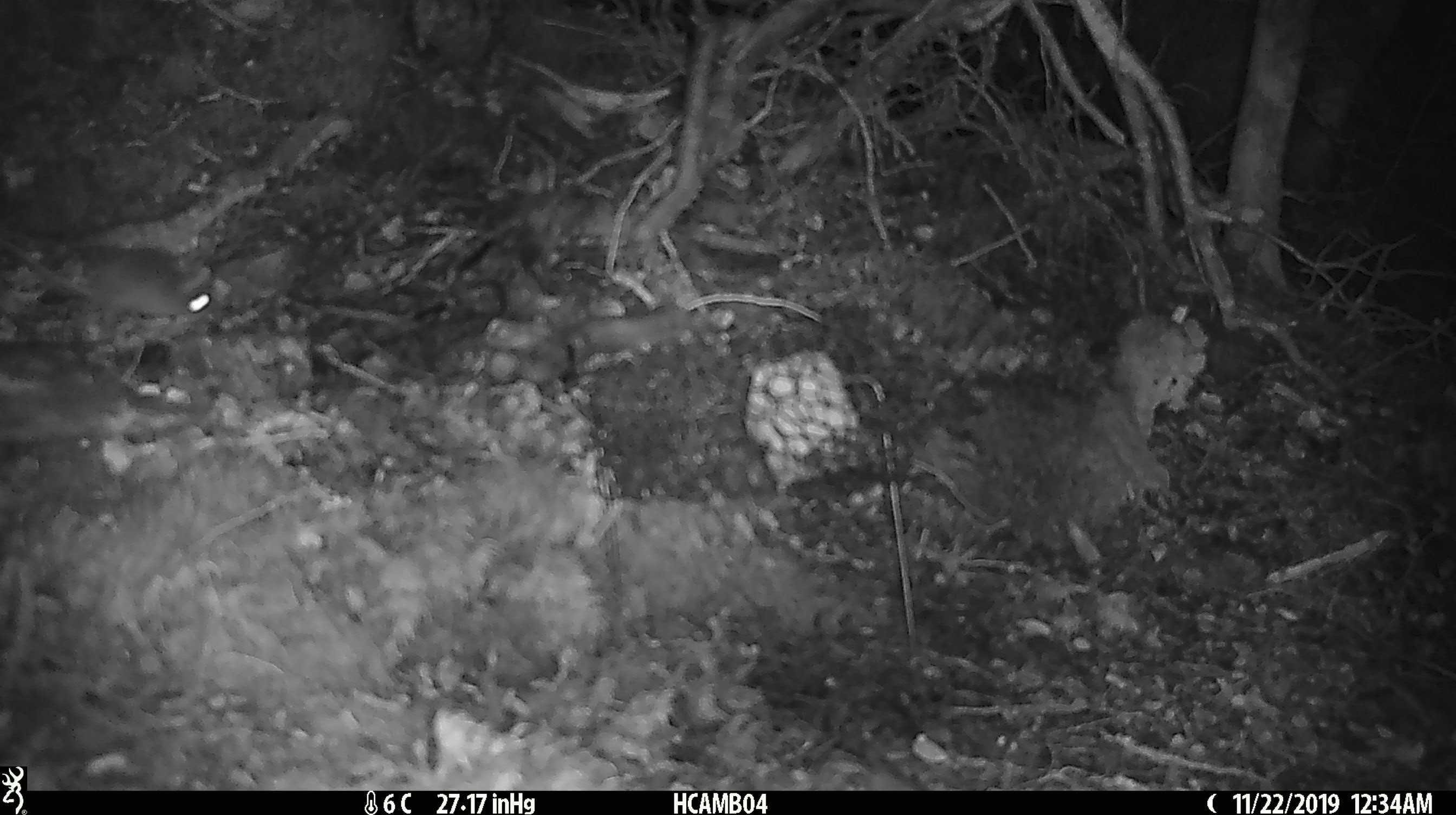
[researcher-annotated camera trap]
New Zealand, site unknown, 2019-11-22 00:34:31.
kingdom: Animalia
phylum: Chordata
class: Mammalia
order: Rodentia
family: Muridae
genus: Mus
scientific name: Mus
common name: mouse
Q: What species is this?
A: Mouse (Mus).